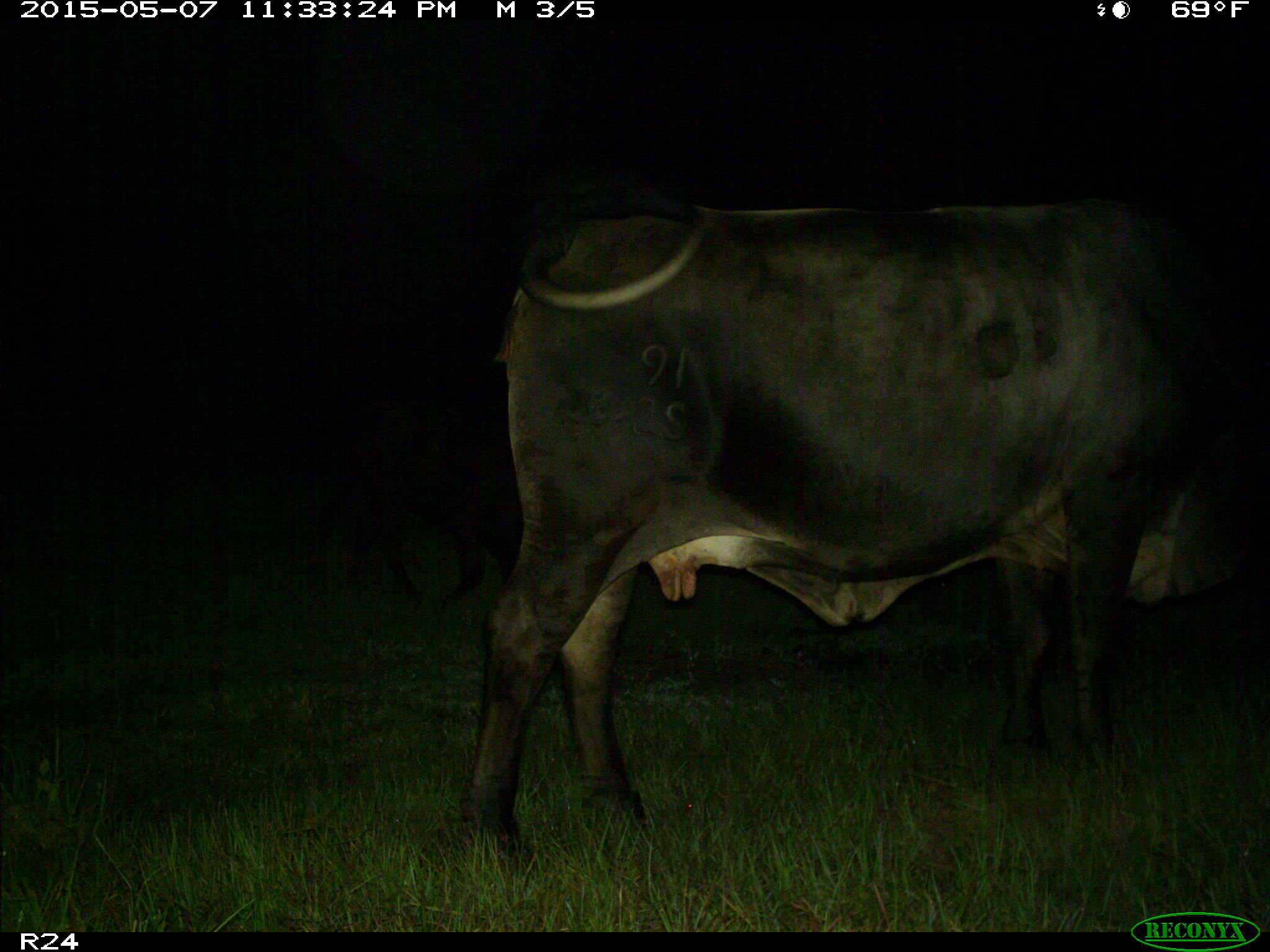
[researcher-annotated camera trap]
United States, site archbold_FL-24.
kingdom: Animalia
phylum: Chordata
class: Mammalia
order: Artiodactyla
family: Bovidae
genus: Bos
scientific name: Bos taurus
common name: domestic cow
Bos taurus (domestic cow).